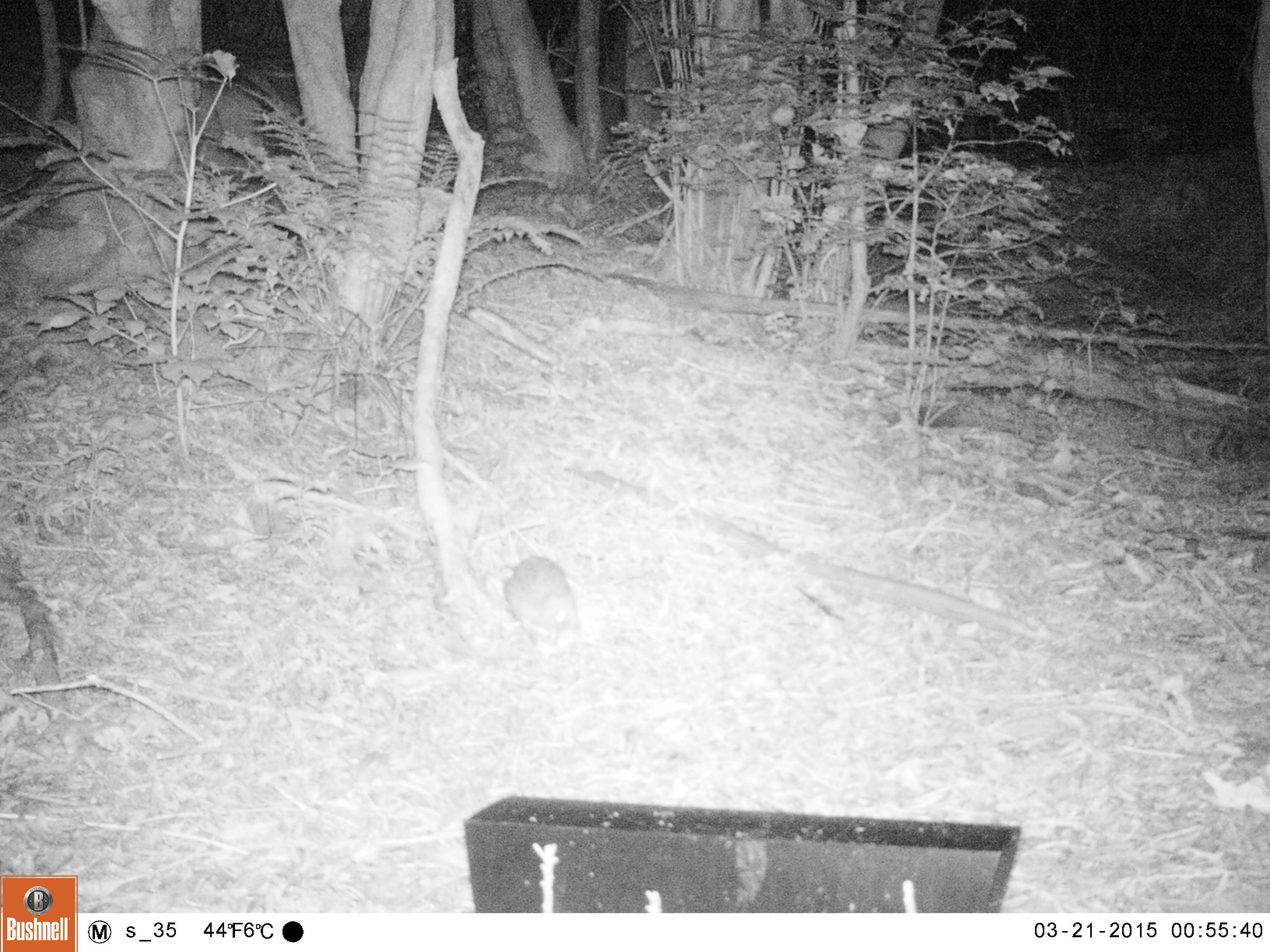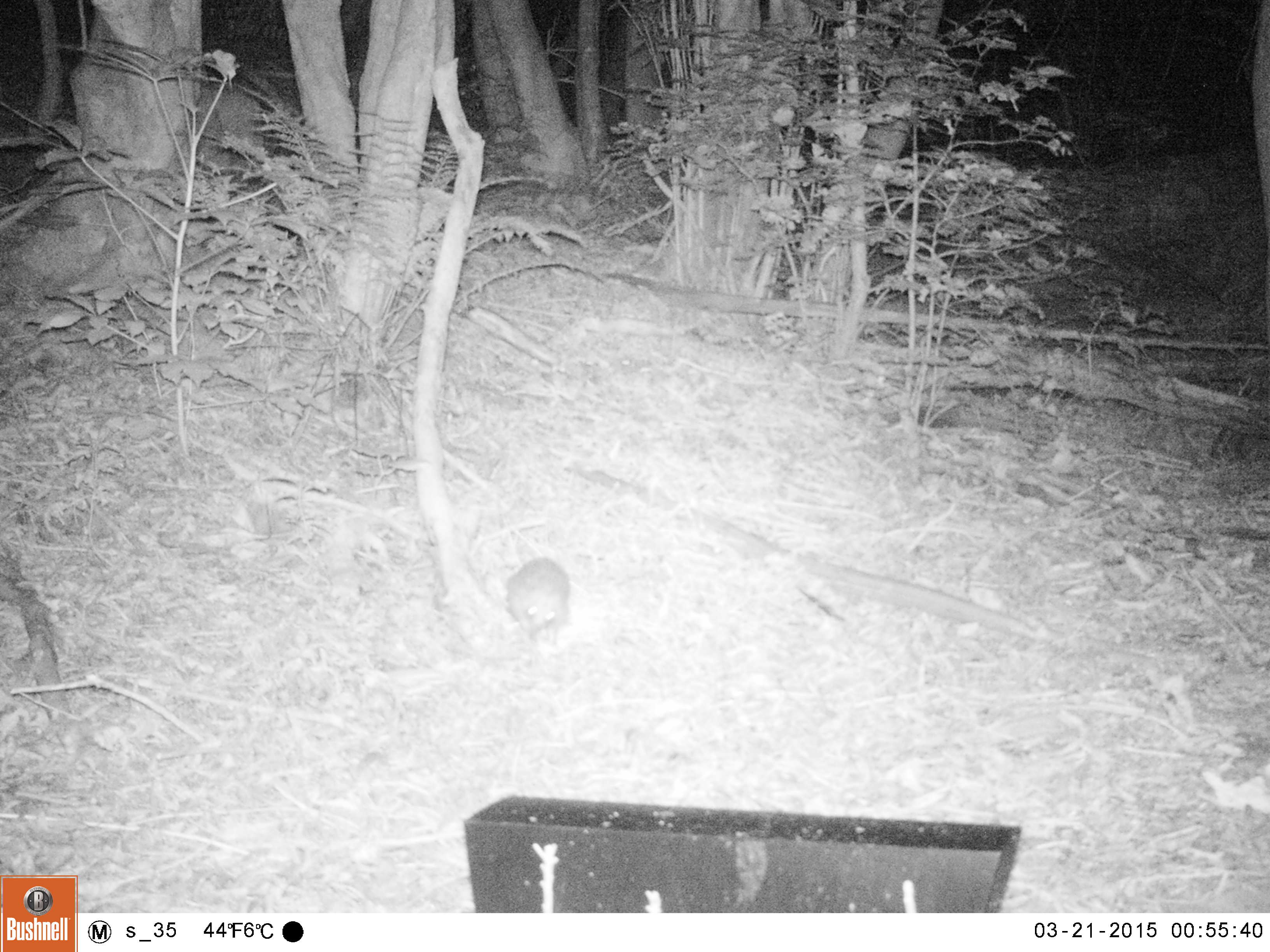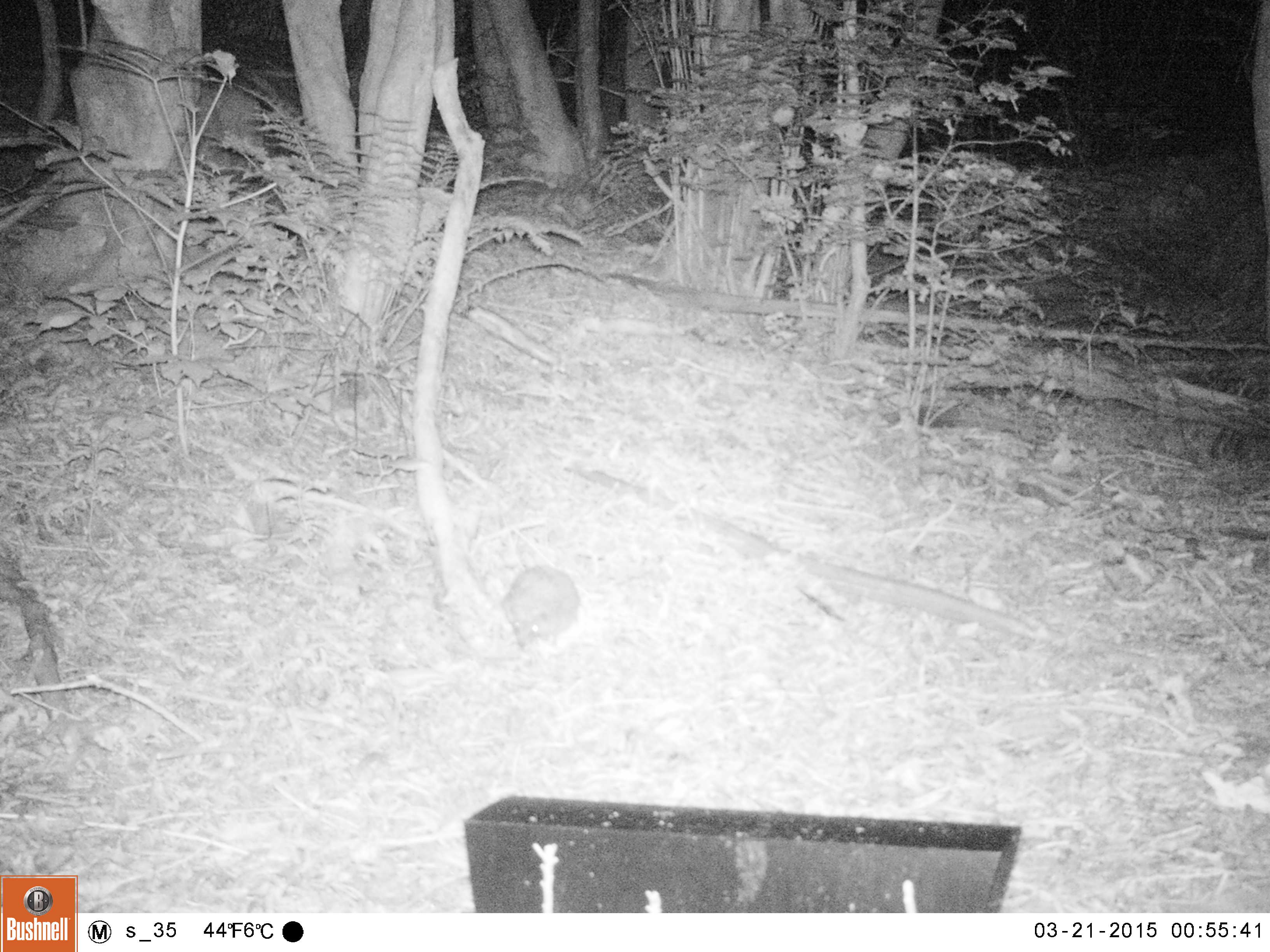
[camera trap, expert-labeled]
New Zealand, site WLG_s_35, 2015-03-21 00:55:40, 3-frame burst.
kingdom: Animalia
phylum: Chordata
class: Mammalia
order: Eulipotyphla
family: Erinaceidae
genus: Erinaceus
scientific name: Erinaceus europaeus europaeus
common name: european hedgehog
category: hedgehog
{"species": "hedgehog (european hedgehog) (Erinaceus europaeus europaeus)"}